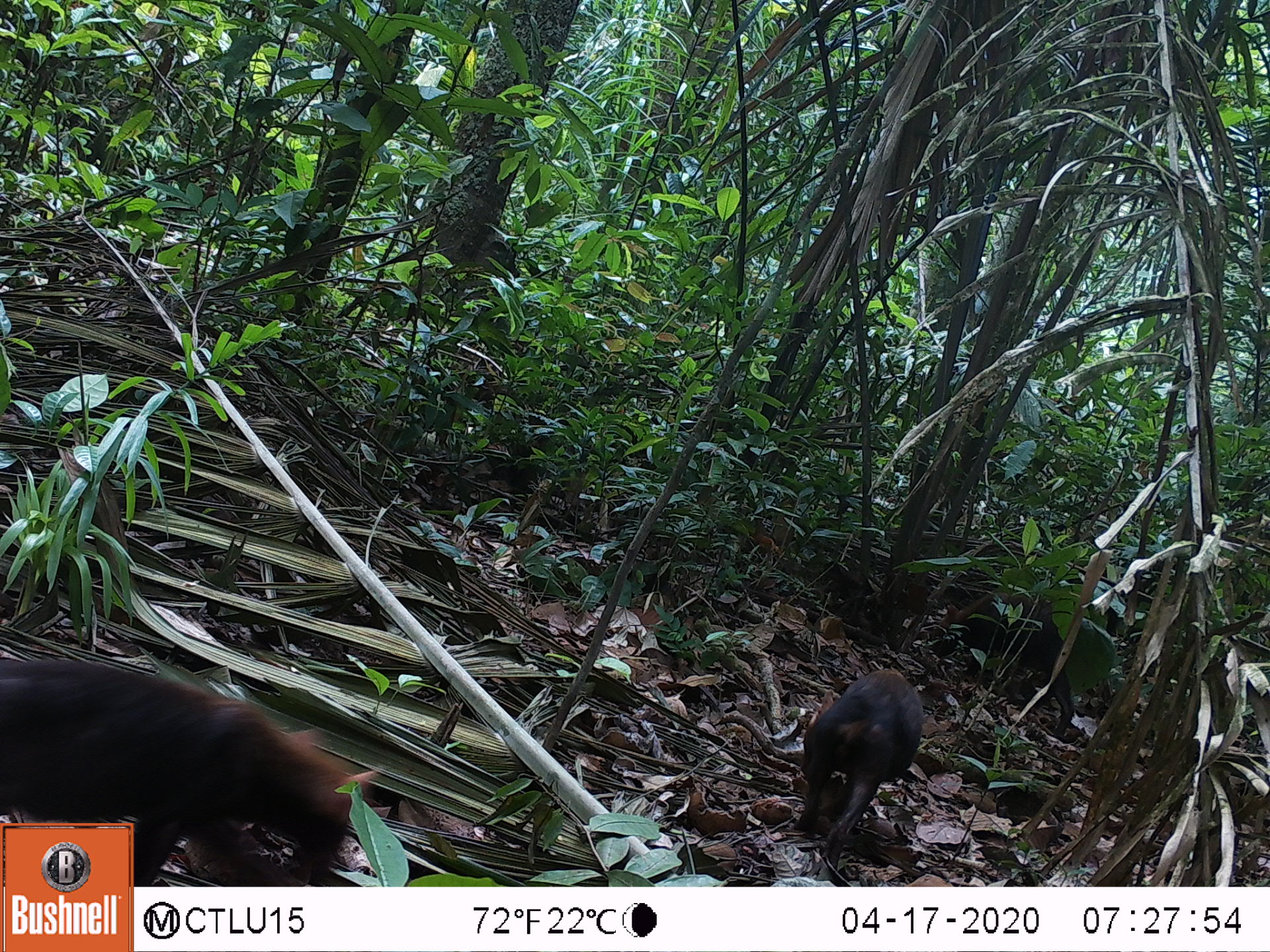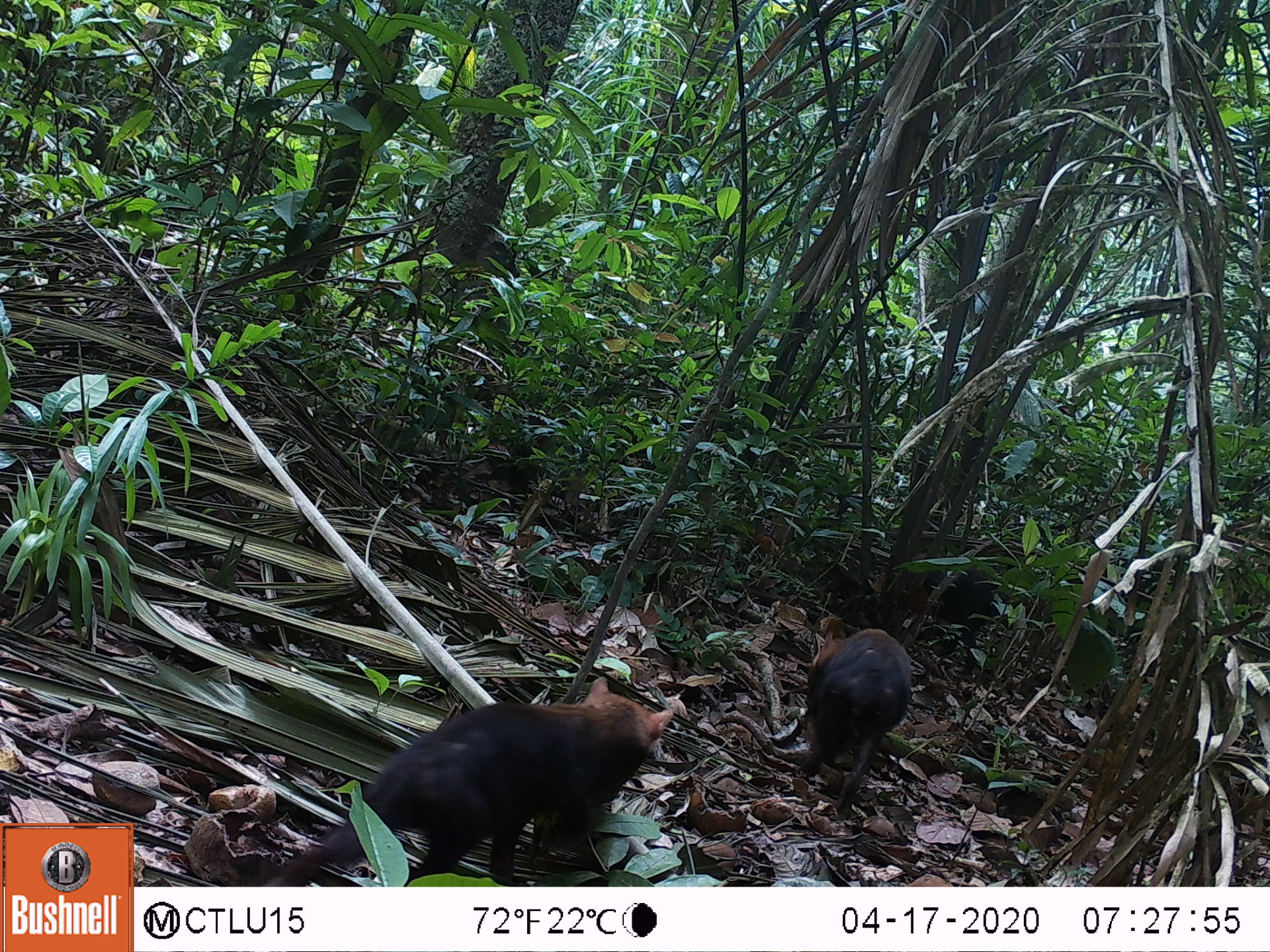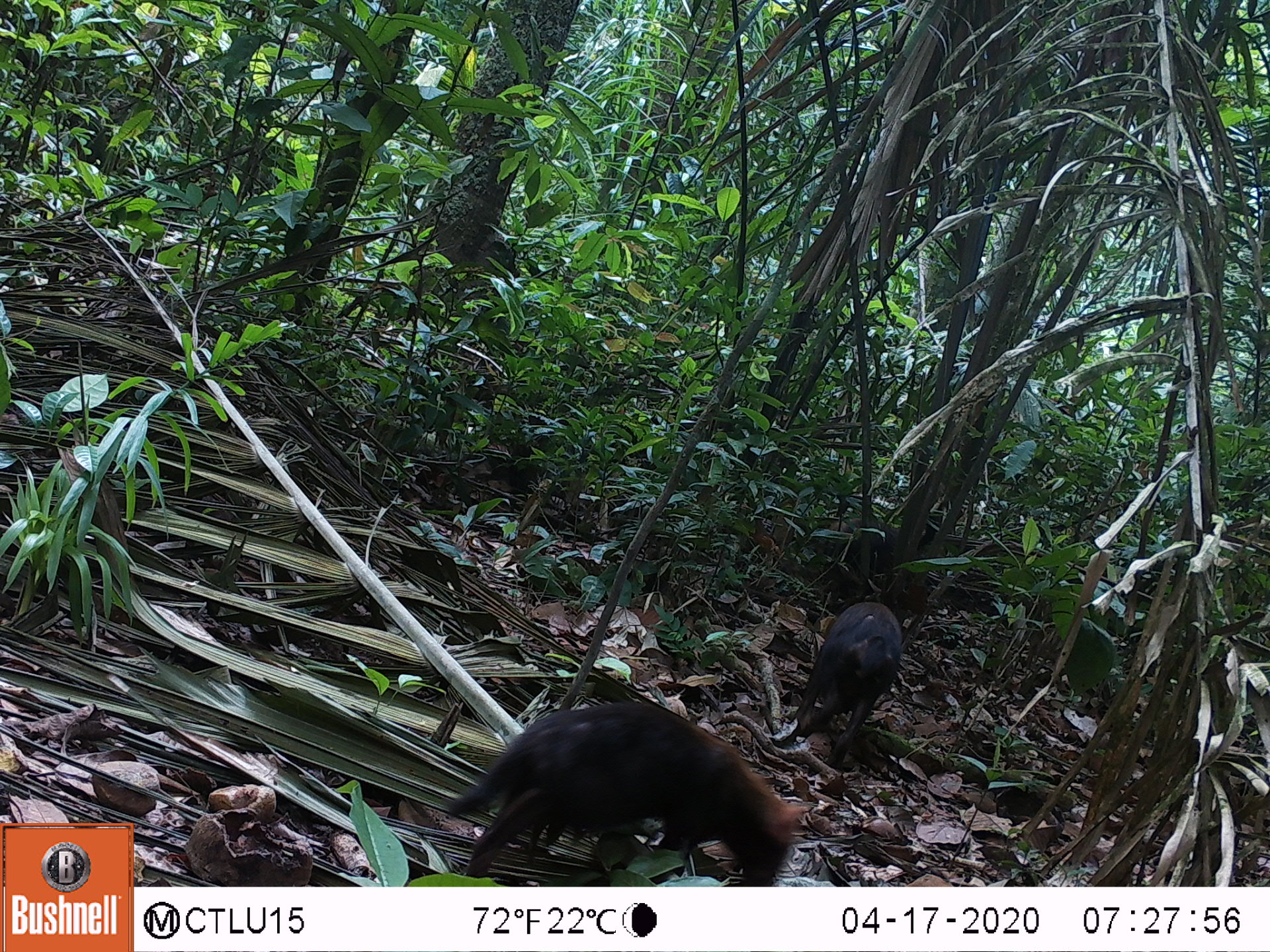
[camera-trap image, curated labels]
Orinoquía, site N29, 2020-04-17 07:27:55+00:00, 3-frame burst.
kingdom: Animalia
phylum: Chordata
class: Mammalia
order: Carnivora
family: Canidae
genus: Speothos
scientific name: Speothos venaticus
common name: bush dog